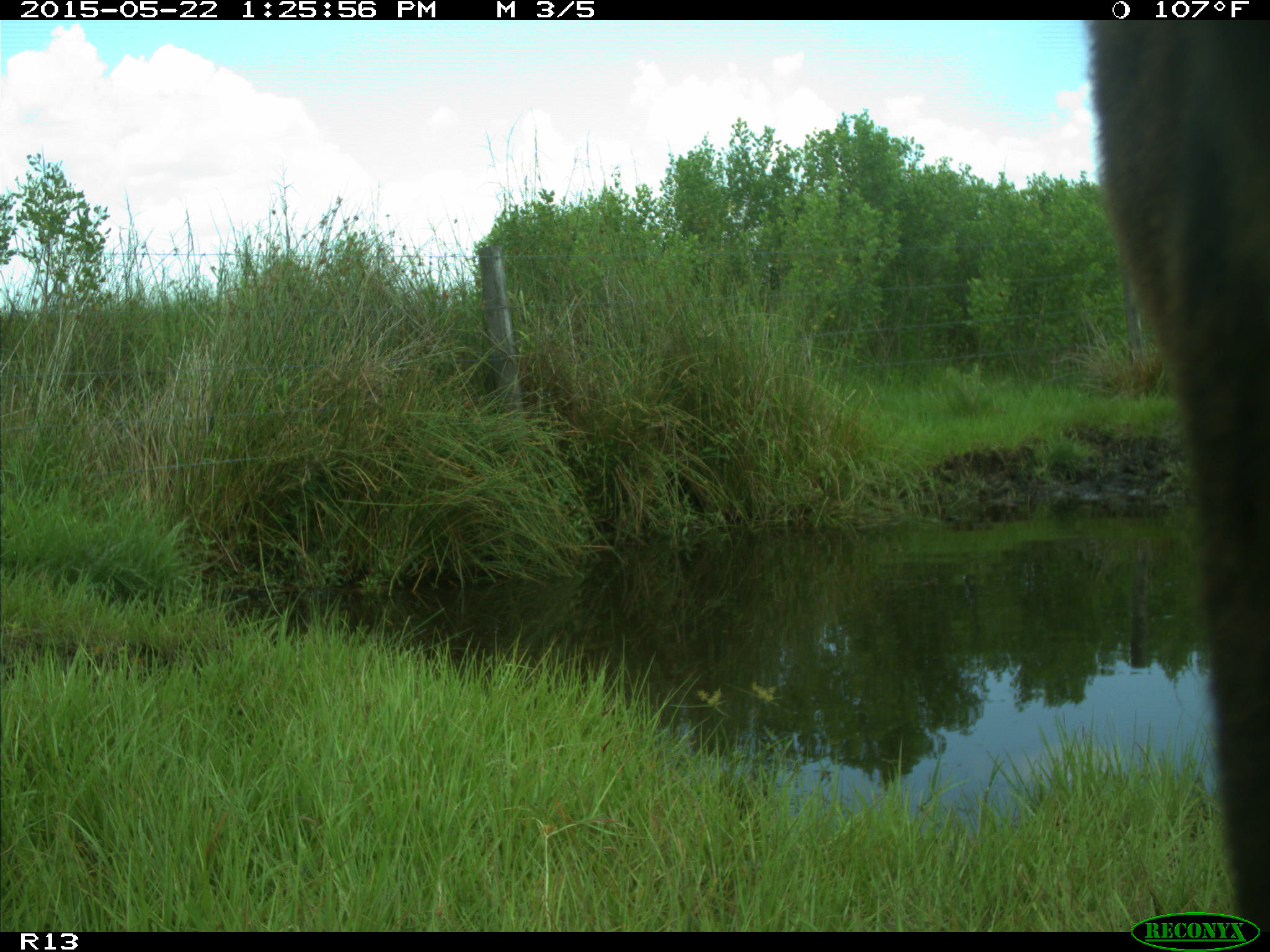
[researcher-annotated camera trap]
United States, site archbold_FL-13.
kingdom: Animalia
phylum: Chordata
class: Mammalia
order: Artiodactyla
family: Bovidae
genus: Bos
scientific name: Bos taurus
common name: domestic cow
Bos taurus (domestic cow).